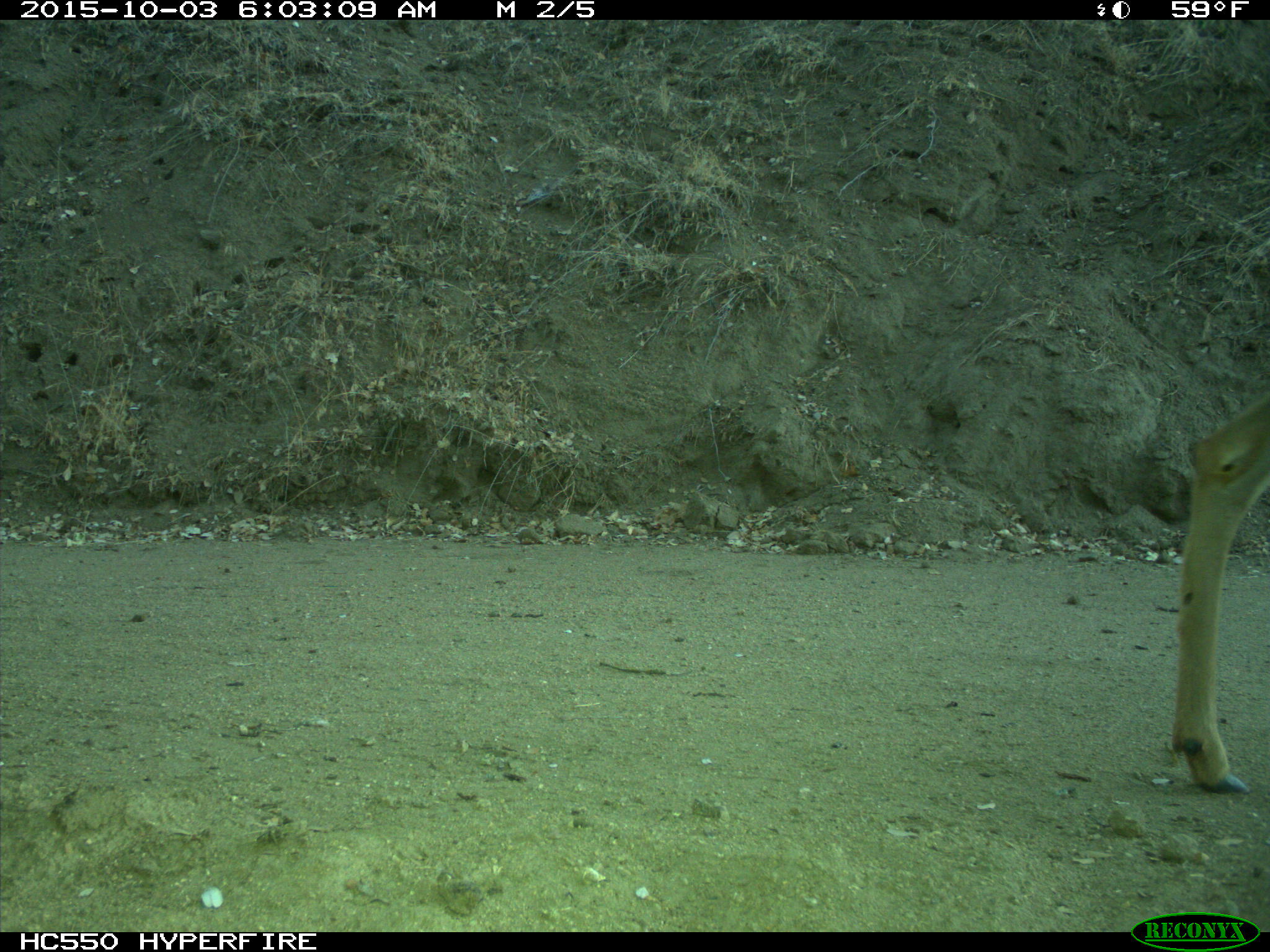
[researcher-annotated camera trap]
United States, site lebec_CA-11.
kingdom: Animalia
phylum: Chordata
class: Mammalia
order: Artiodactyla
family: Cervidae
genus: Odocoileus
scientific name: Odocoileus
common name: deer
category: unidentified deer